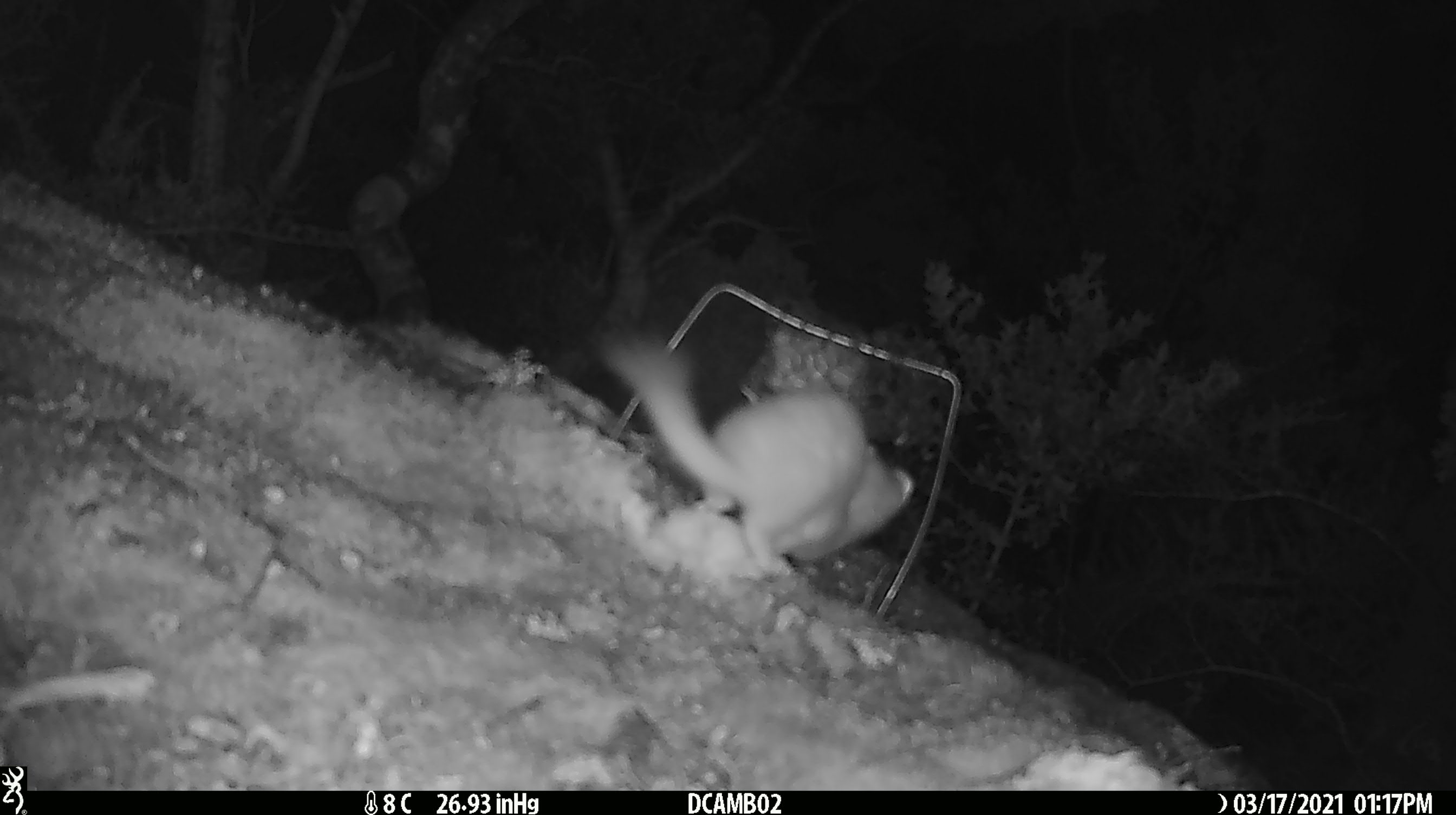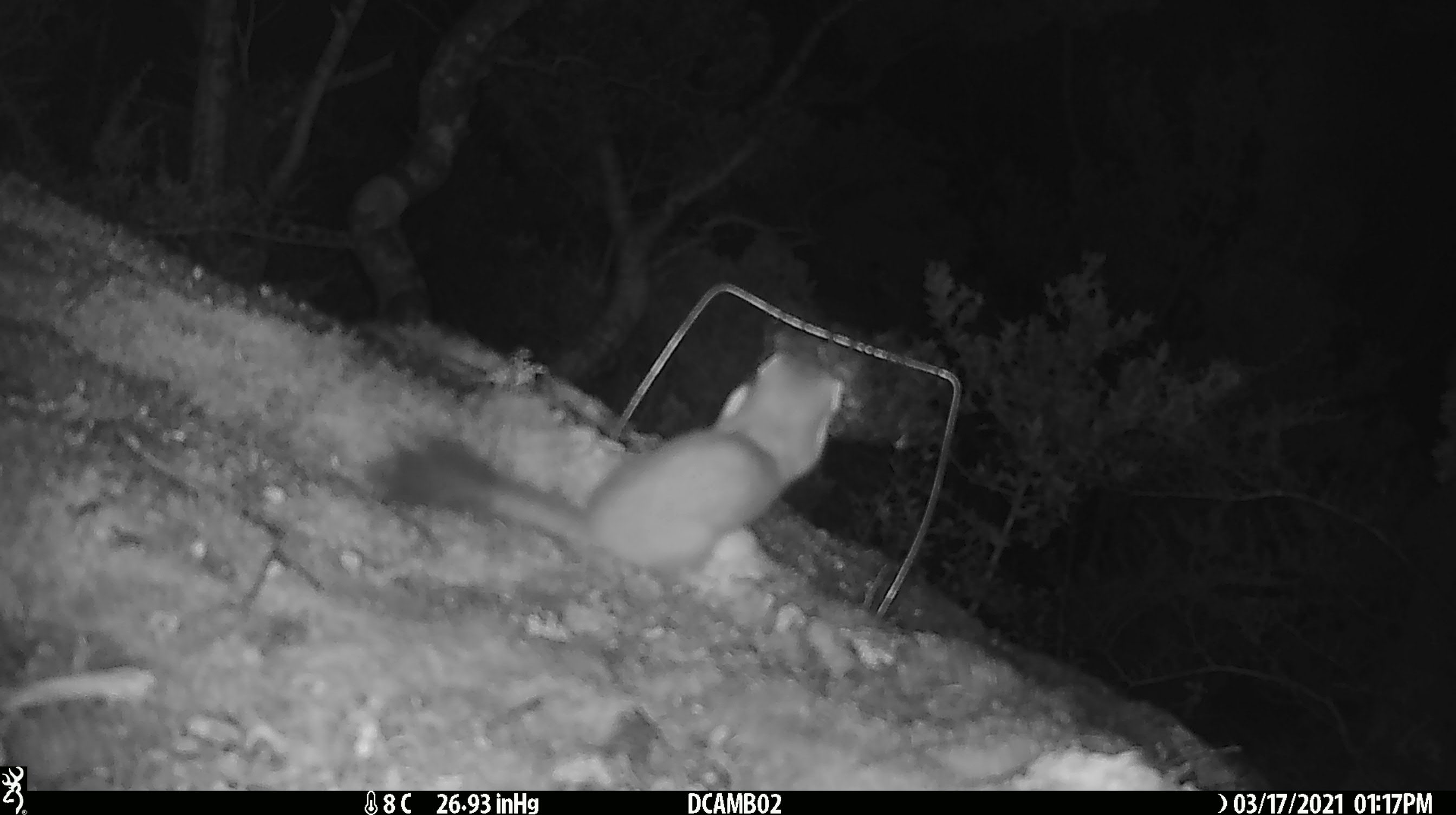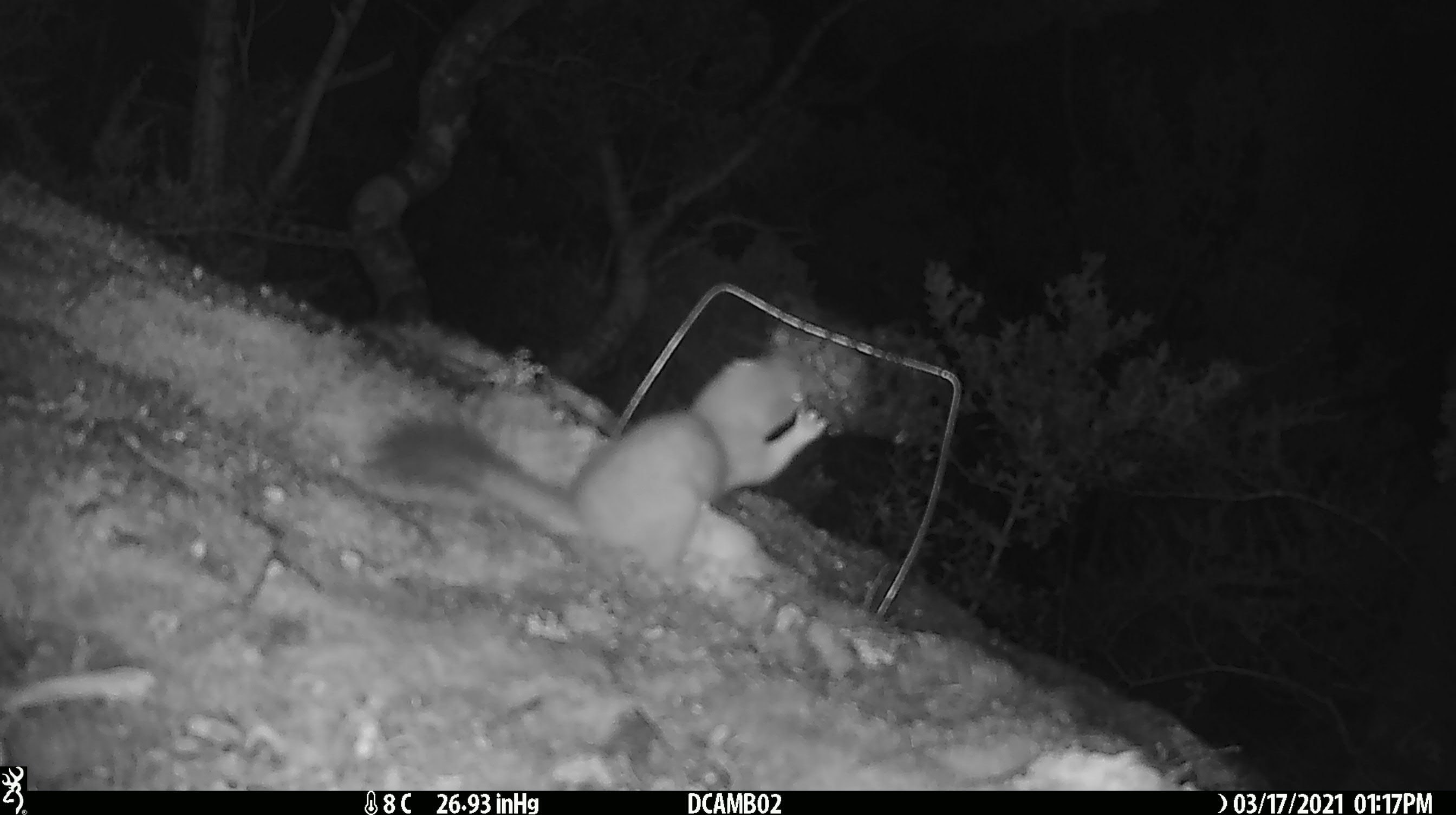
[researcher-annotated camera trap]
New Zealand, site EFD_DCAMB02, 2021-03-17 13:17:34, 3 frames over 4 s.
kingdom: Animalia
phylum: Chordata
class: Mammalia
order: Carnivora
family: Mustelidae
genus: Mustela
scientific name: Mustela erminea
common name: stoat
Stoat (Mustela erminea).